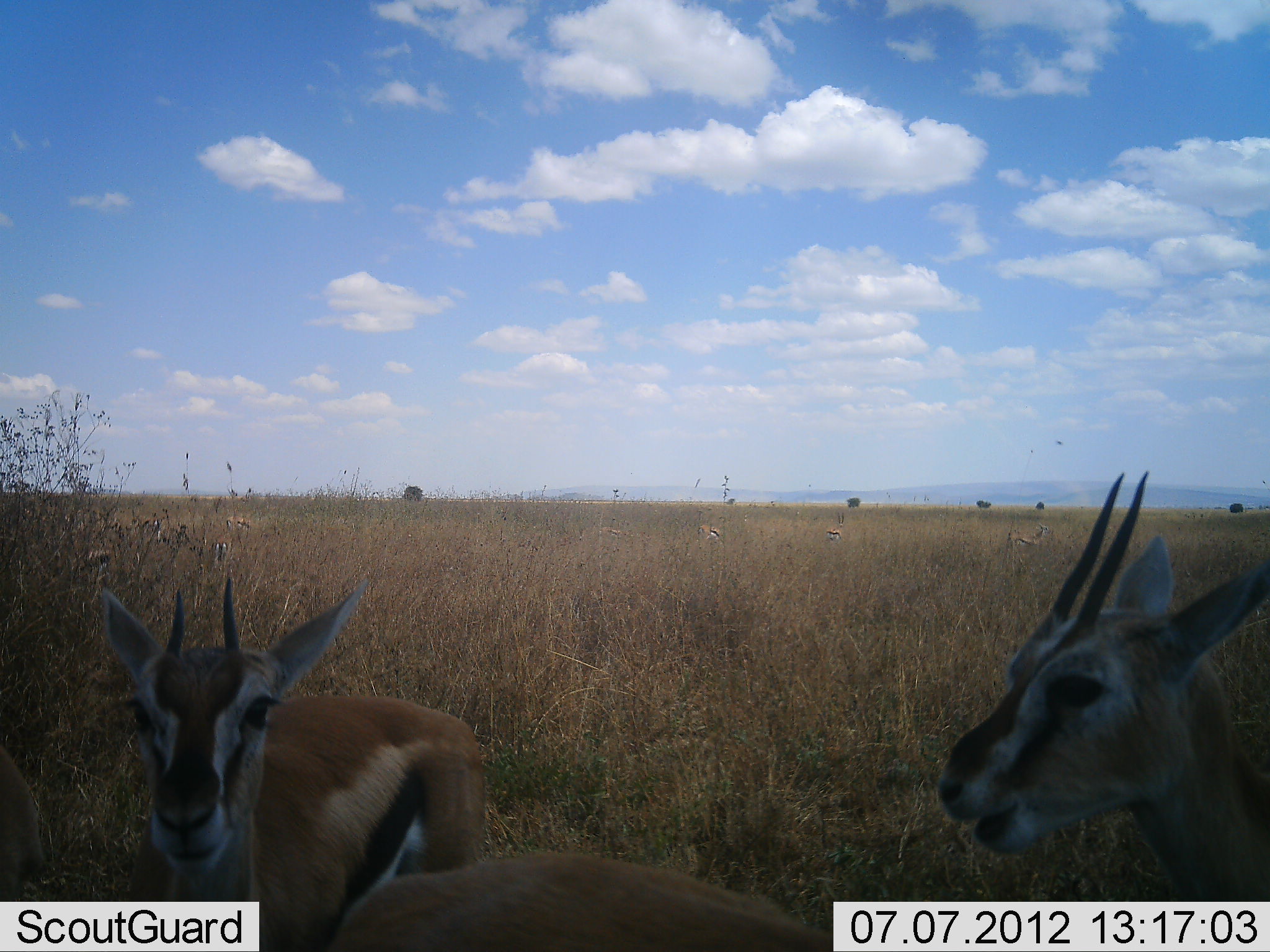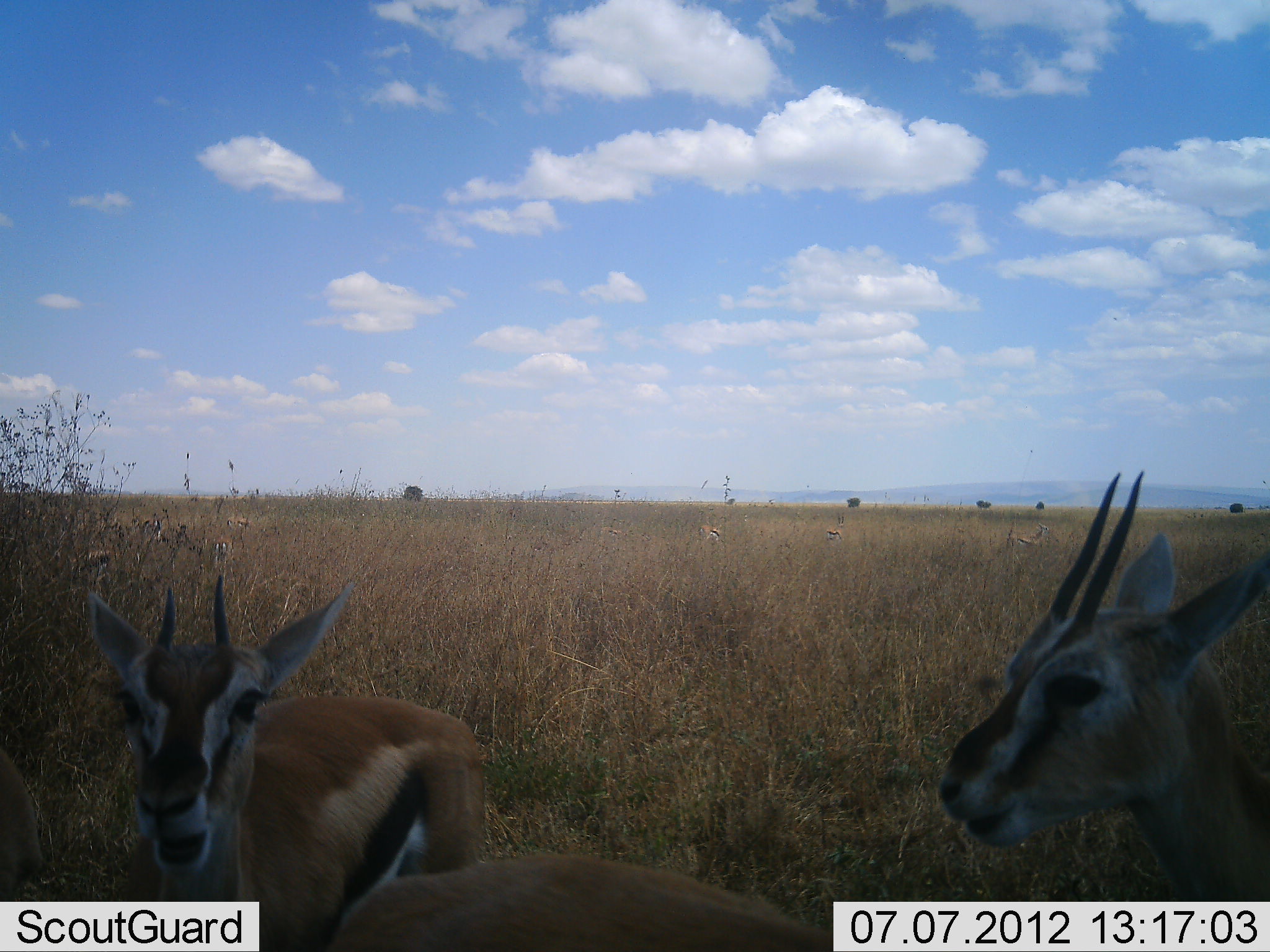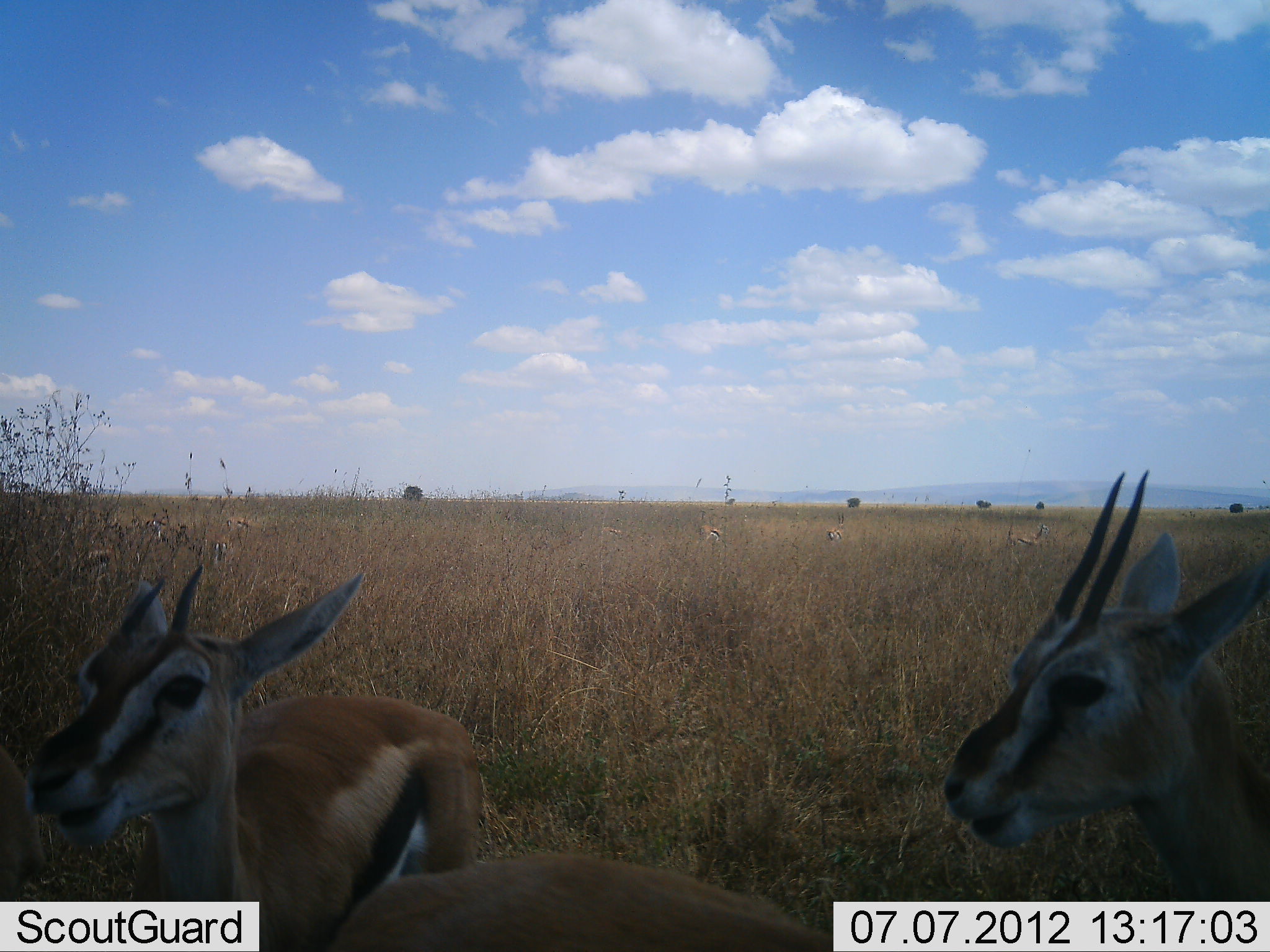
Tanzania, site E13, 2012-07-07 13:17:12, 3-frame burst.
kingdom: Animalia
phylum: Chordata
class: Mammalia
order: Artiodactyla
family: Bovidae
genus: Eudorcas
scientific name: Eudorcas thomsonii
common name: thomson's gazelle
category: gazellethomsons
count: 3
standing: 90%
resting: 0%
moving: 0%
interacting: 0%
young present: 20%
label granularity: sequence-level